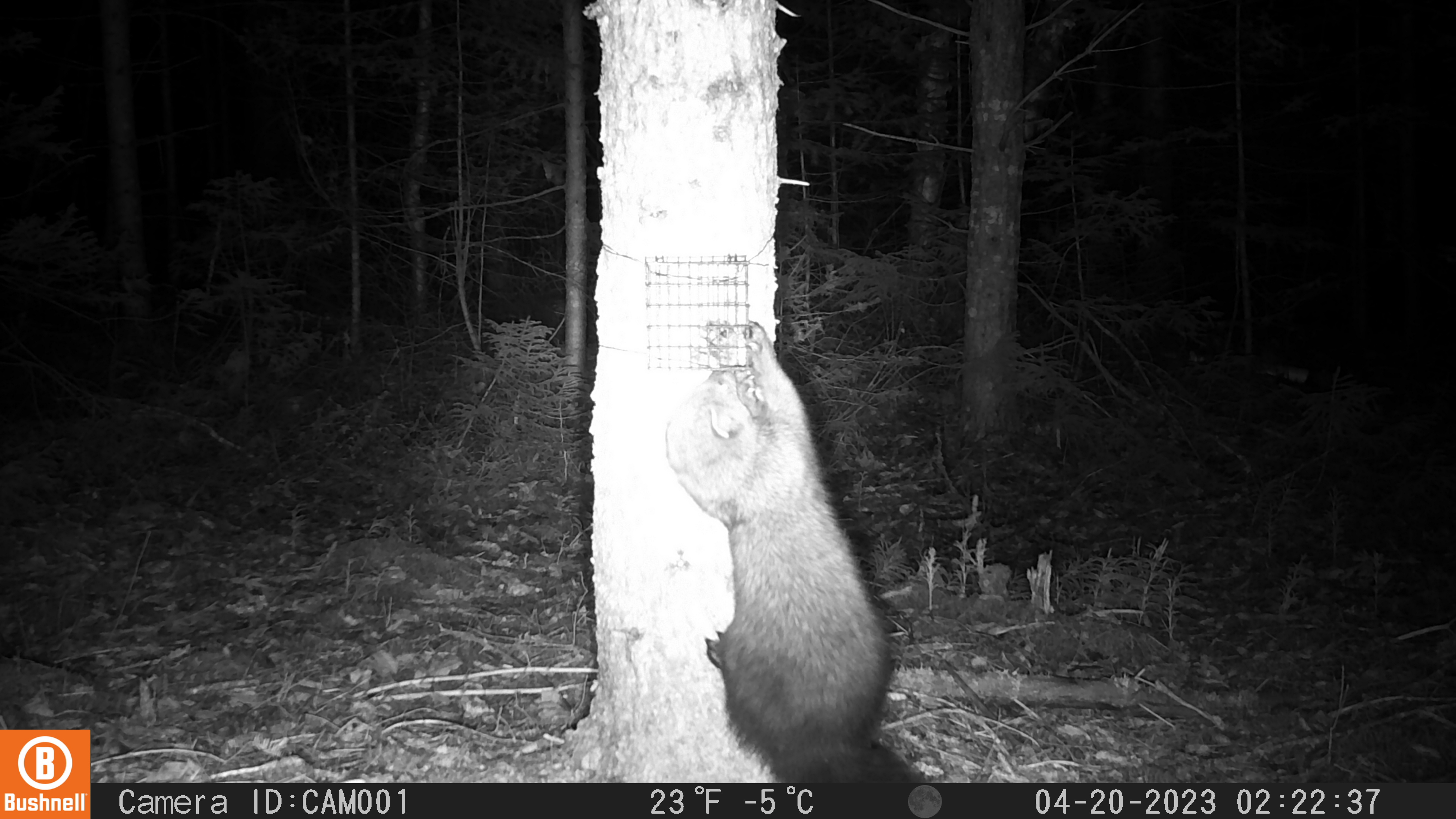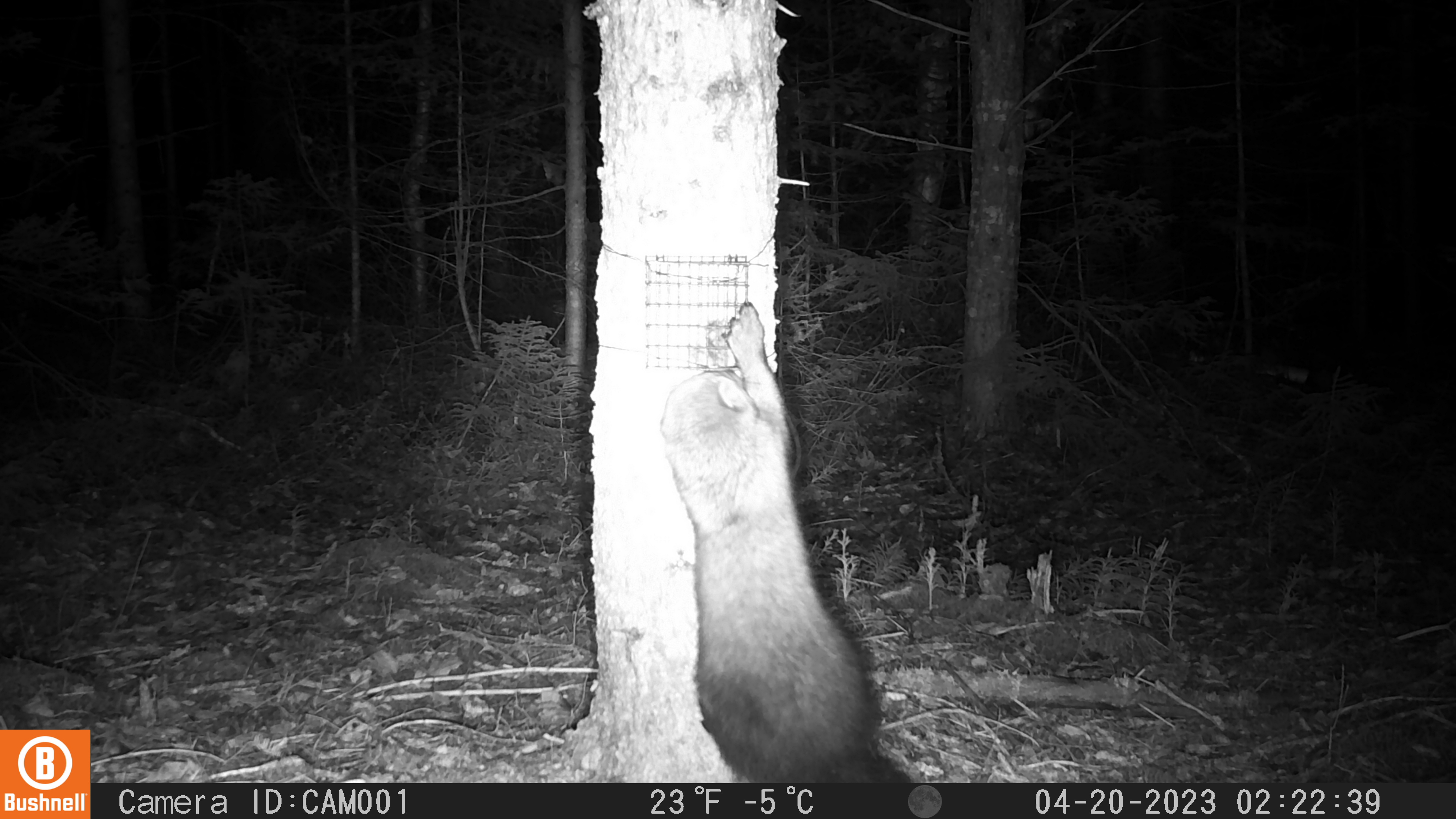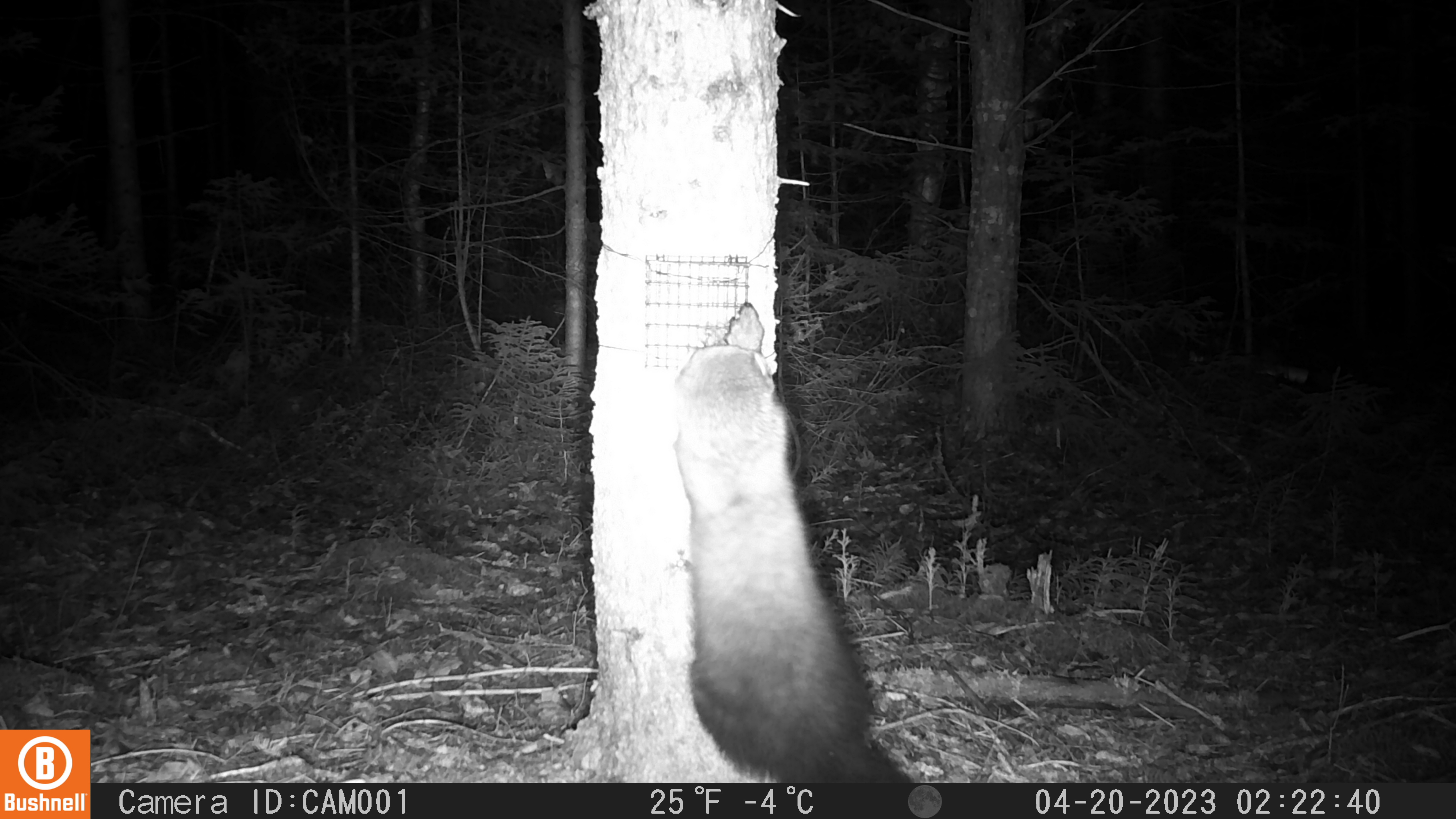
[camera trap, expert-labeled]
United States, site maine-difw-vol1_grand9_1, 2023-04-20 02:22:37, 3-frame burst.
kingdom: Animalia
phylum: Chordata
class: Mammalia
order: Carnivora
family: Mustelidae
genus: Pekania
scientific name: Pekania pennanti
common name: fisher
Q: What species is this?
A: Fisher (Pekania pennanti).